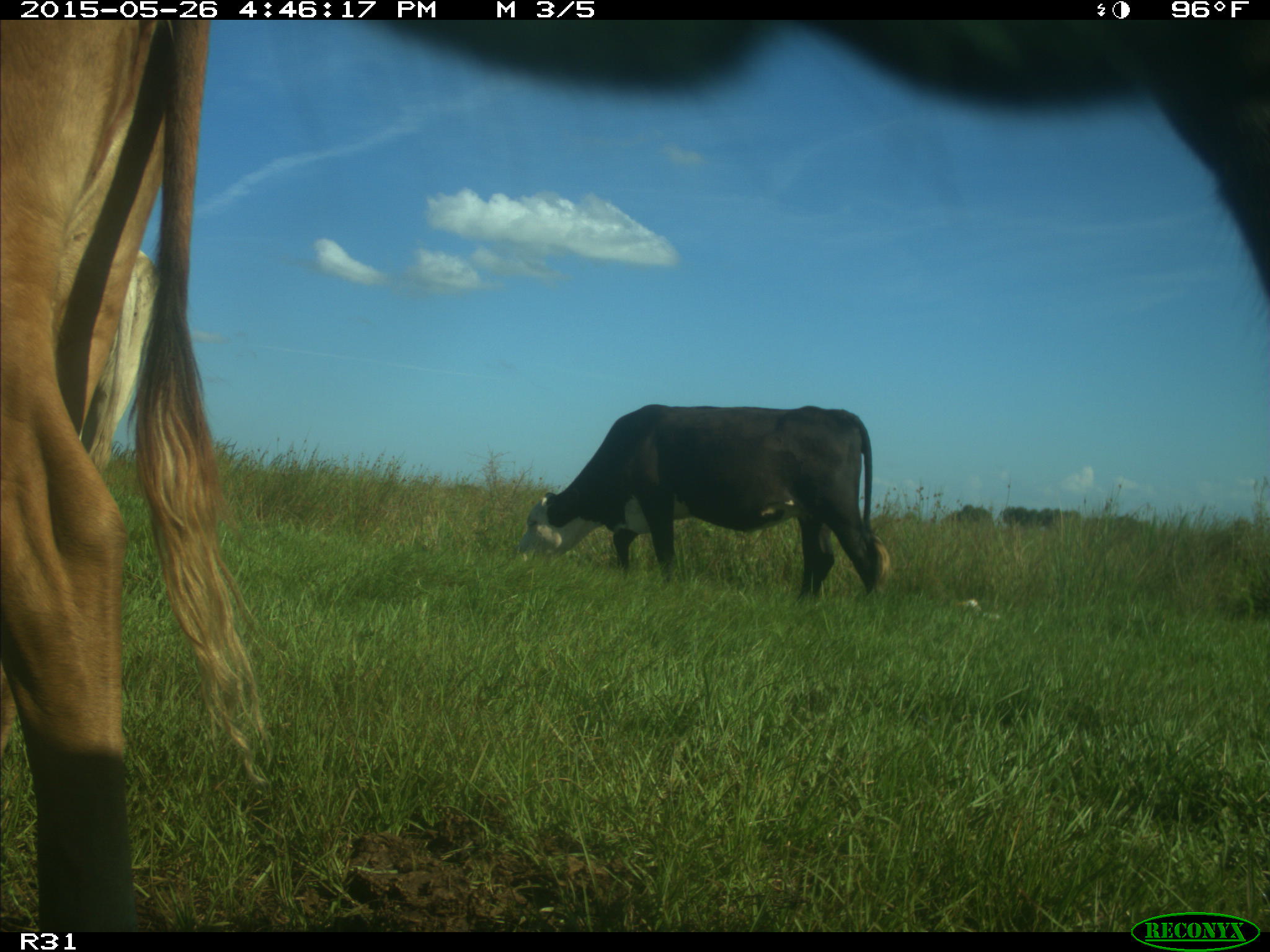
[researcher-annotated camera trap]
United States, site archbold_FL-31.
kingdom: Animalia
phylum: Chordata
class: Mammalia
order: Artiodactyla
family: Bovidae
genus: Bos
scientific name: Bos taurus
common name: domestic cow